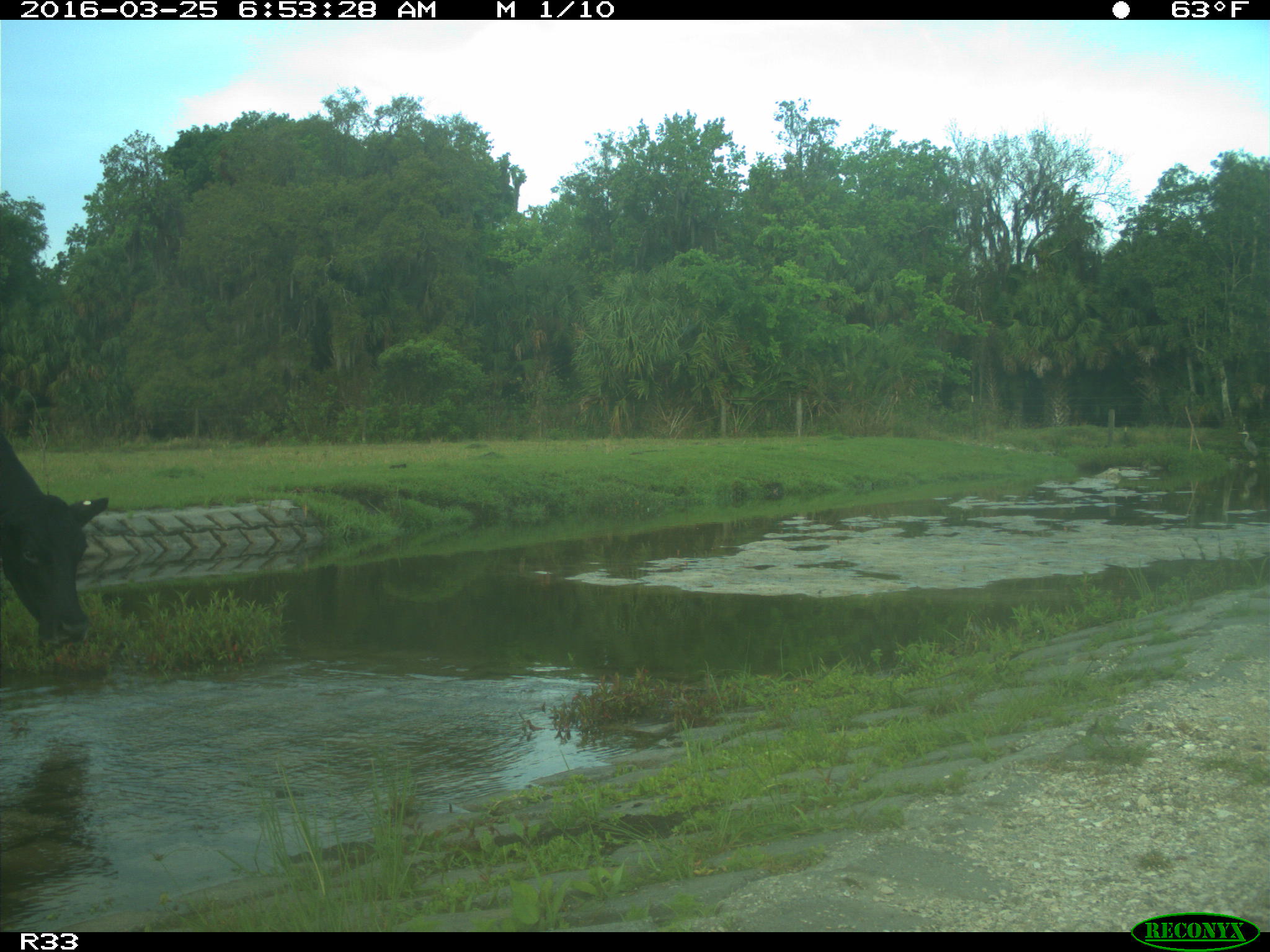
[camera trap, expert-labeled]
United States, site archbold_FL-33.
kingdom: Animalia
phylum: Chordata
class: Mammalia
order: Artiodactyla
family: Bovidae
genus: Bos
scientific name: Bos taurus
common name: domestic cow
Bos taurus (domestic cow).